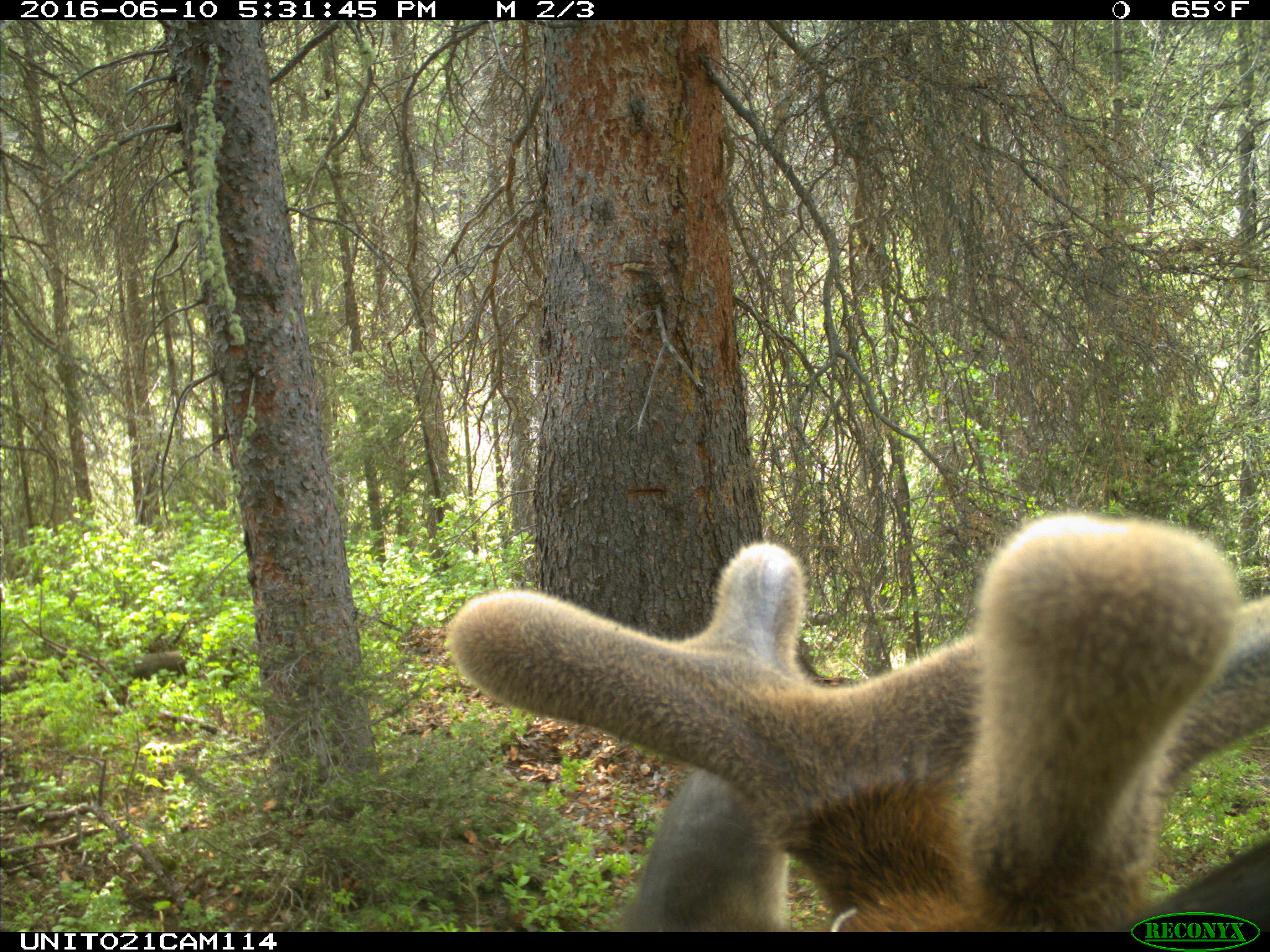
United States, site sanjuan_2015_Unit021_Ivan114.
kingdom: Animalia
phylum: Chordata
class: Mammalia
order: Artiodactyla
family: Cervidae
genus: Cervus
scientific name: Cervus elaphus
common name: red deer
Cervus elaphus (red deer).